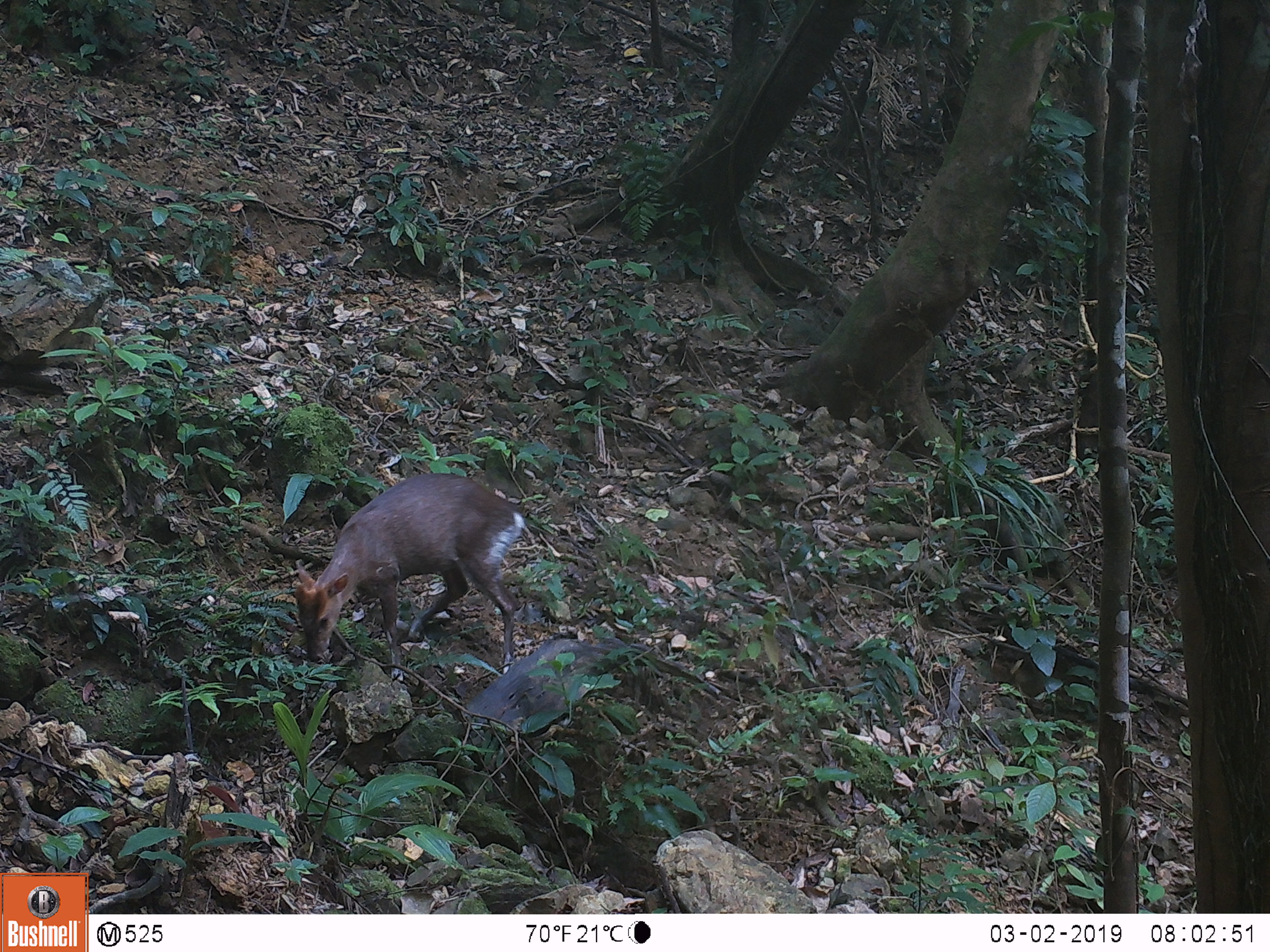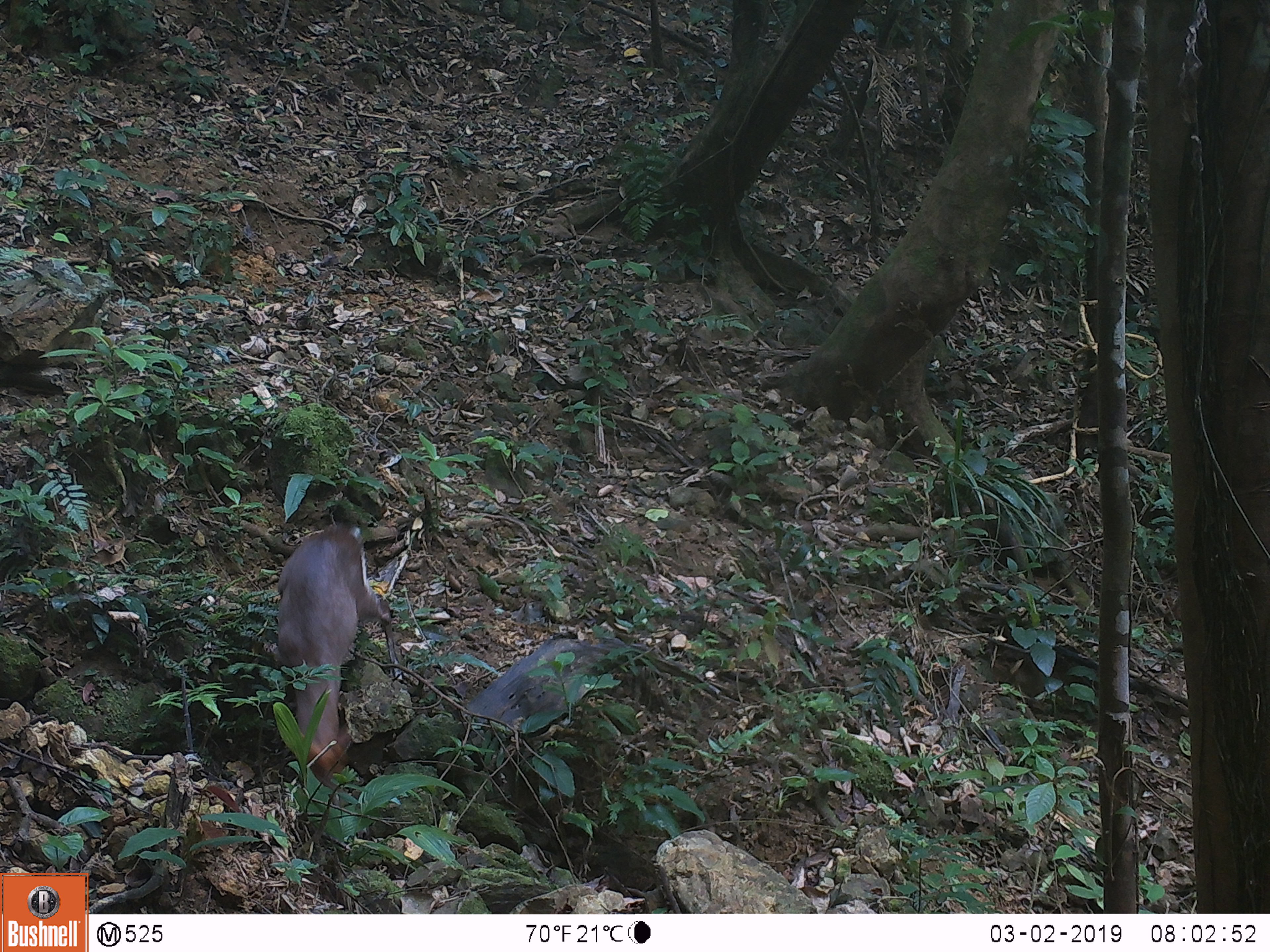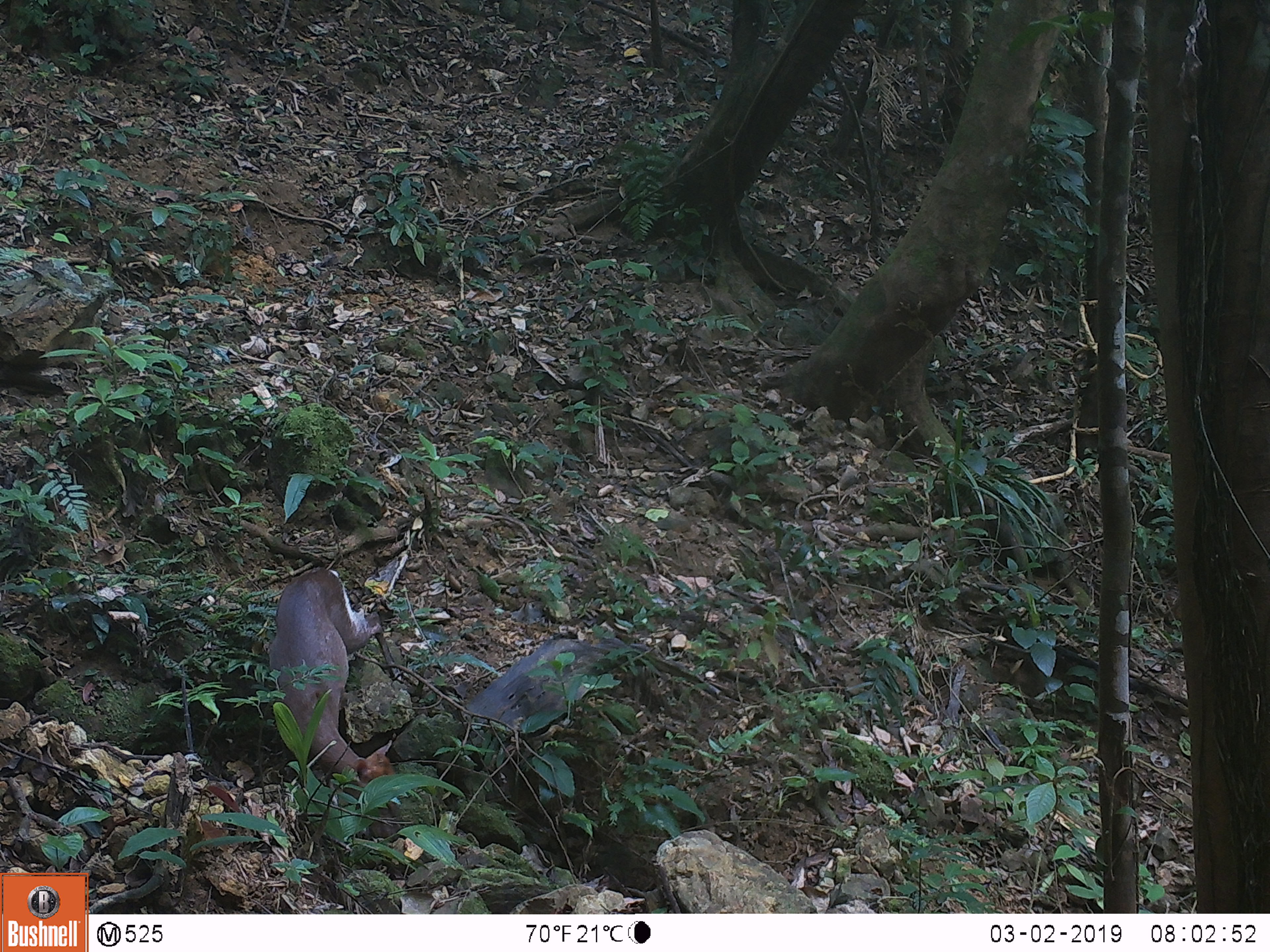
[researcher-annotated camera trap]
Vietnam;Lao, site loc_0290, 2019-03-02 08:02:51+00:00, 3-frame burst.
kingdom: Animalia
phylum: Chordata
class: Mammalia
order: Artiodactyla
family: Cervidae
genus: Muntiacus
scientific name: Muntiacus rooseveltorum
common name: roosevelt's muntjac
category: roosevelts muntjac group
Roosevelts muntjac group (roosevelt's muntjac) (Muntiacus rooseveltorum). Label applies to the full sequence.